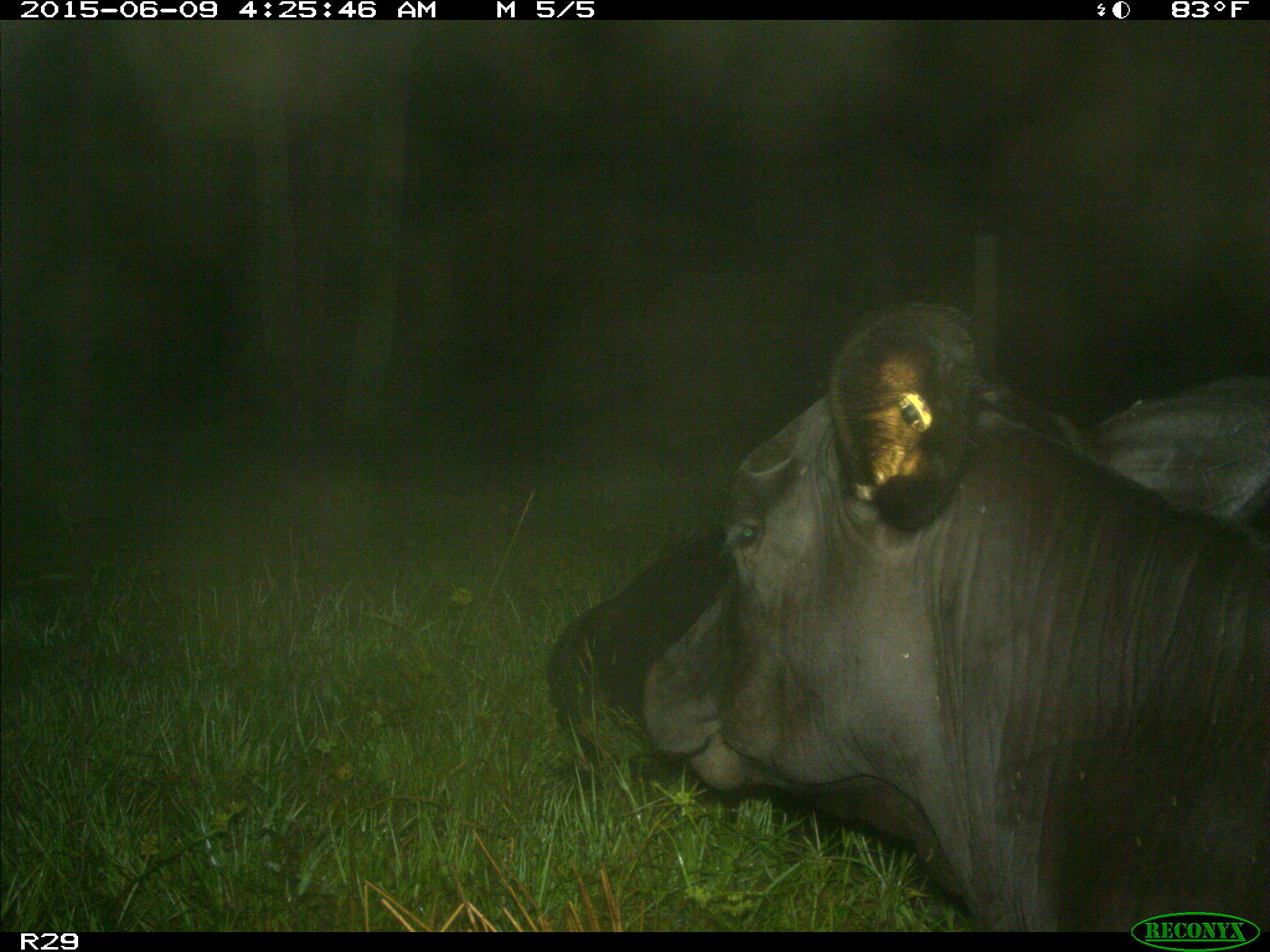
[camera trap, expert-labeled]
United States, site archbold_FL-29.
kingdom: Animalia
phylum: Chordata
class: Mammalia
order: Artiodactyla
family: Bovidae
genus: Bos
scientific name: Bos taurus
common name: domestic cow